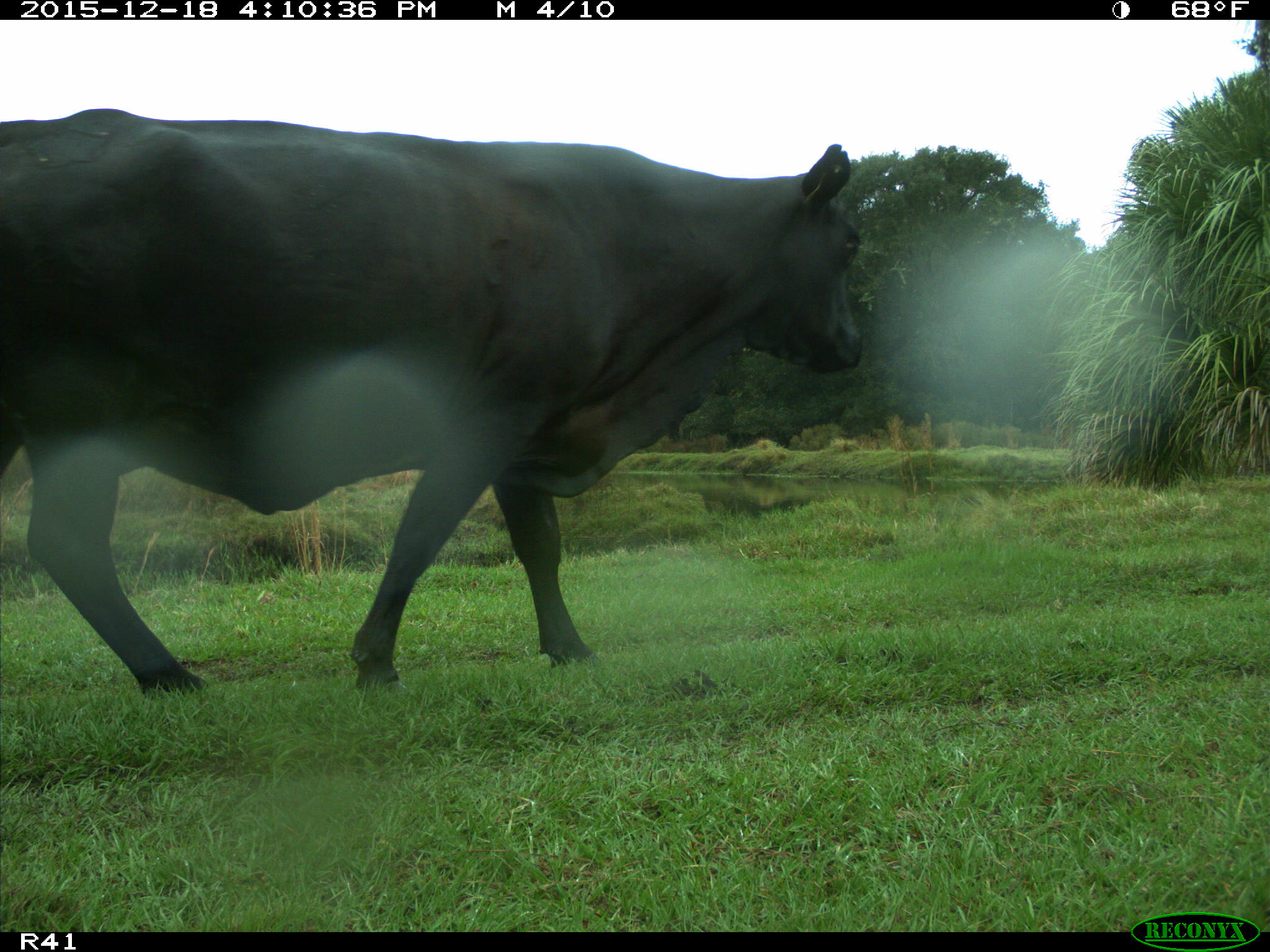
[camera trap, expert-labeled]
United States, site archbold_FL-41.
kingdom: Animalia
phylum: Chordata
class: Mammalia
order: Artiodactyla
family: Bovidae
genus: Bos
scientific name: Bos taurus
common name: domestic cow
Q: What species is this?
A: Bos taurus (domestic cow).